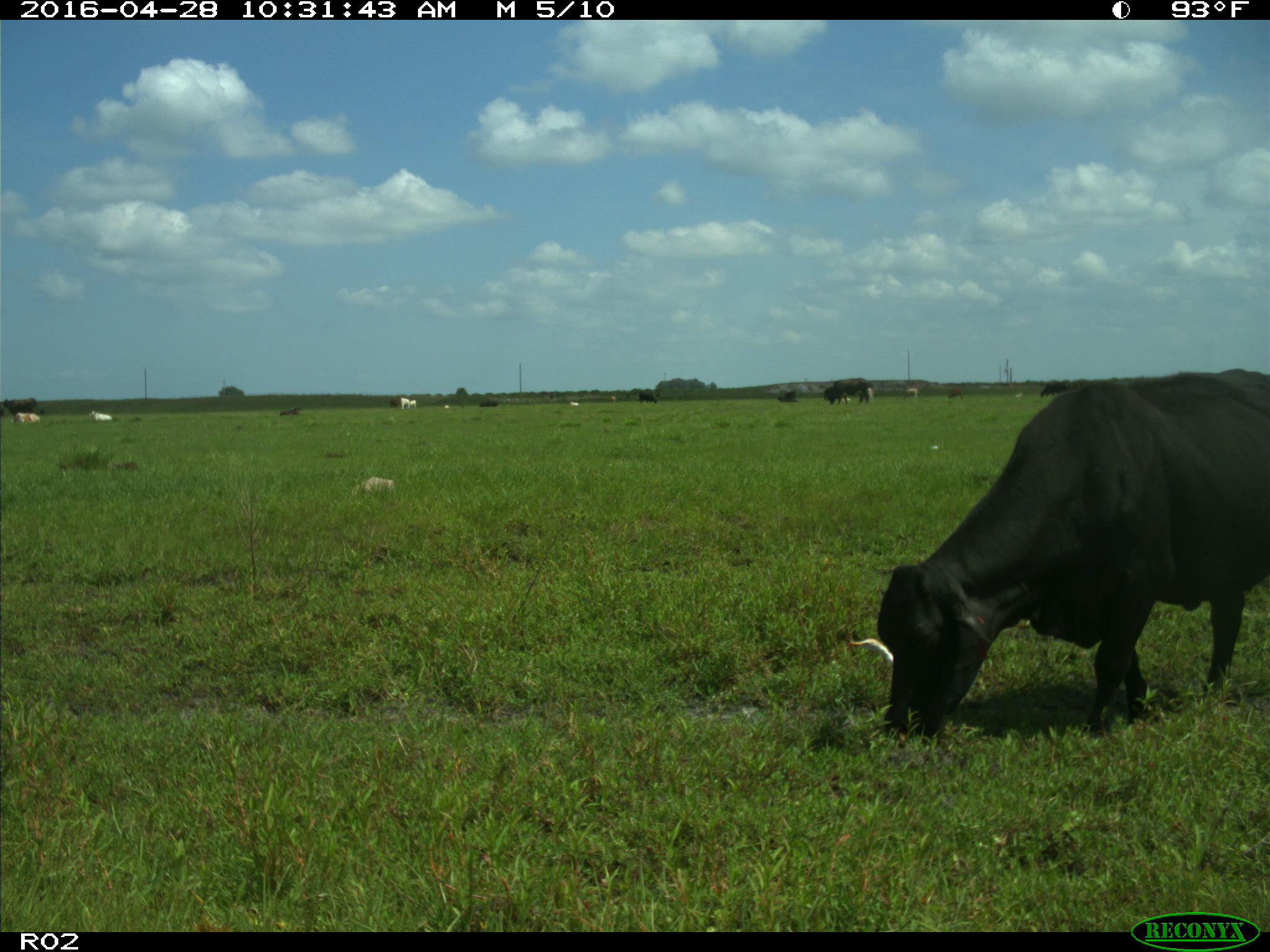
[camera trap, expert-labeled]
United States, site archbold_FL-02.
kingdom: Animalia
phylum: Chordata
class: Mammalia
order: Artiodactyla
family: Bovidae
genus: Bos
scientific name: Bos taurus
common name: domestic cow